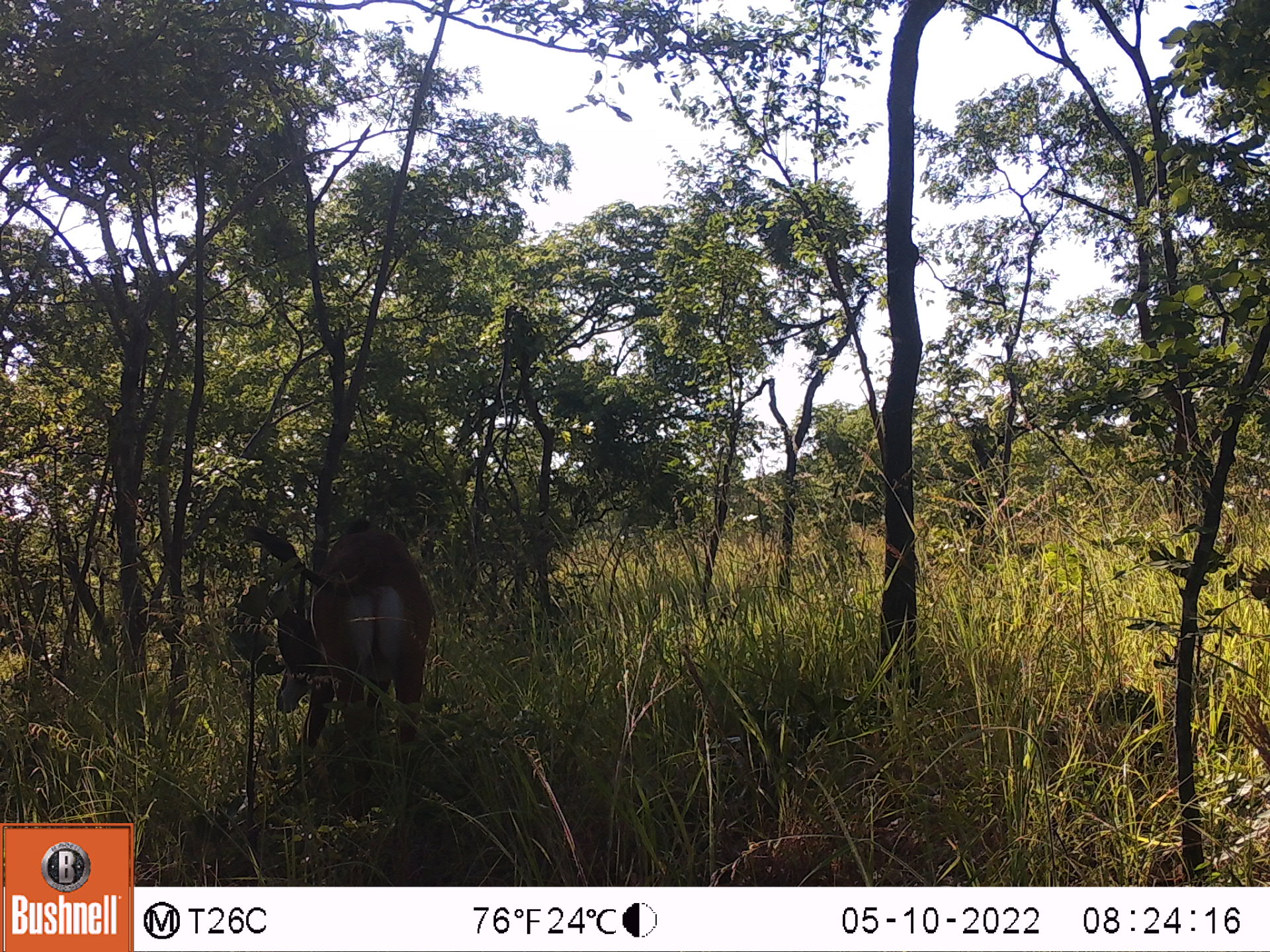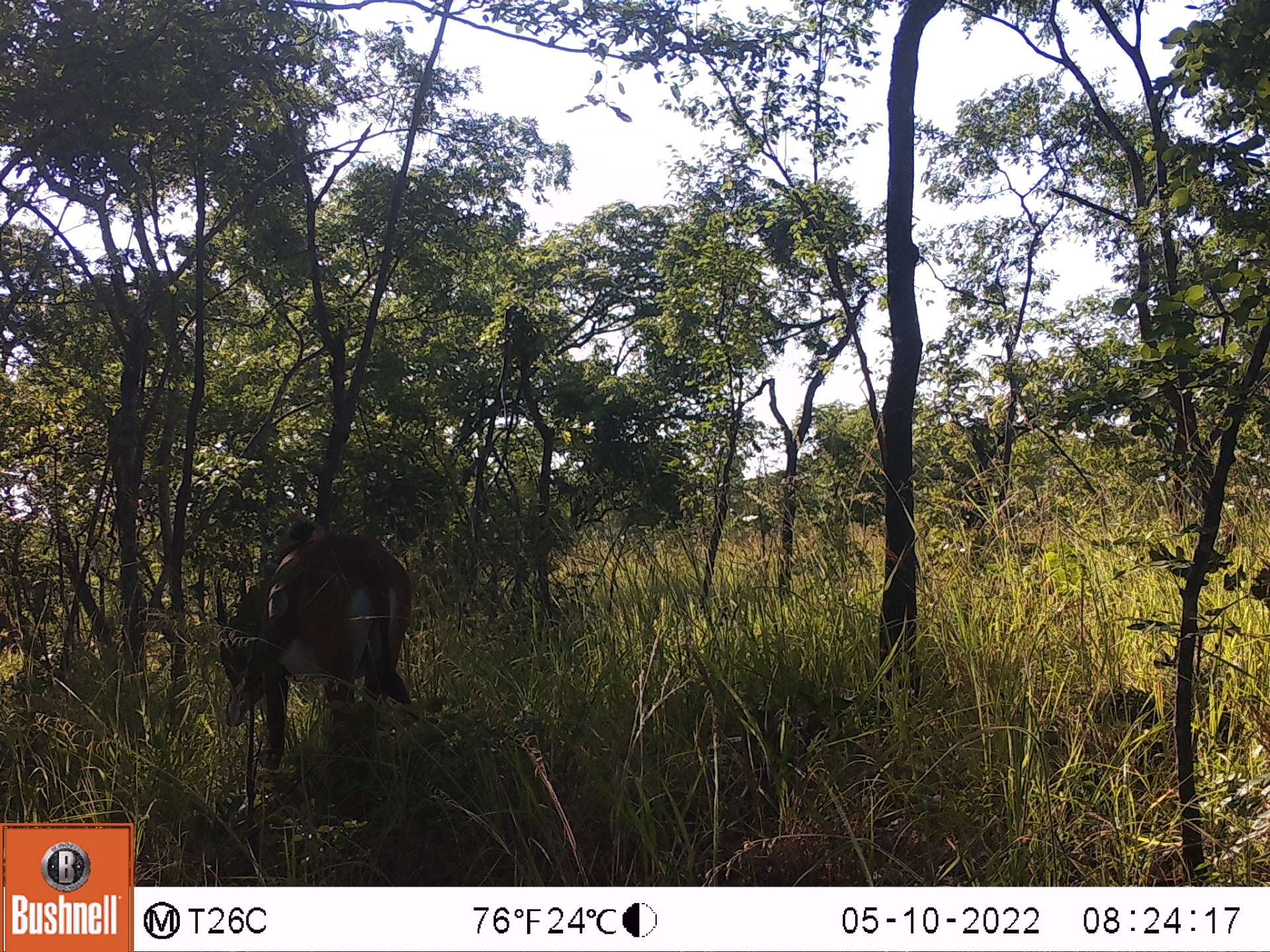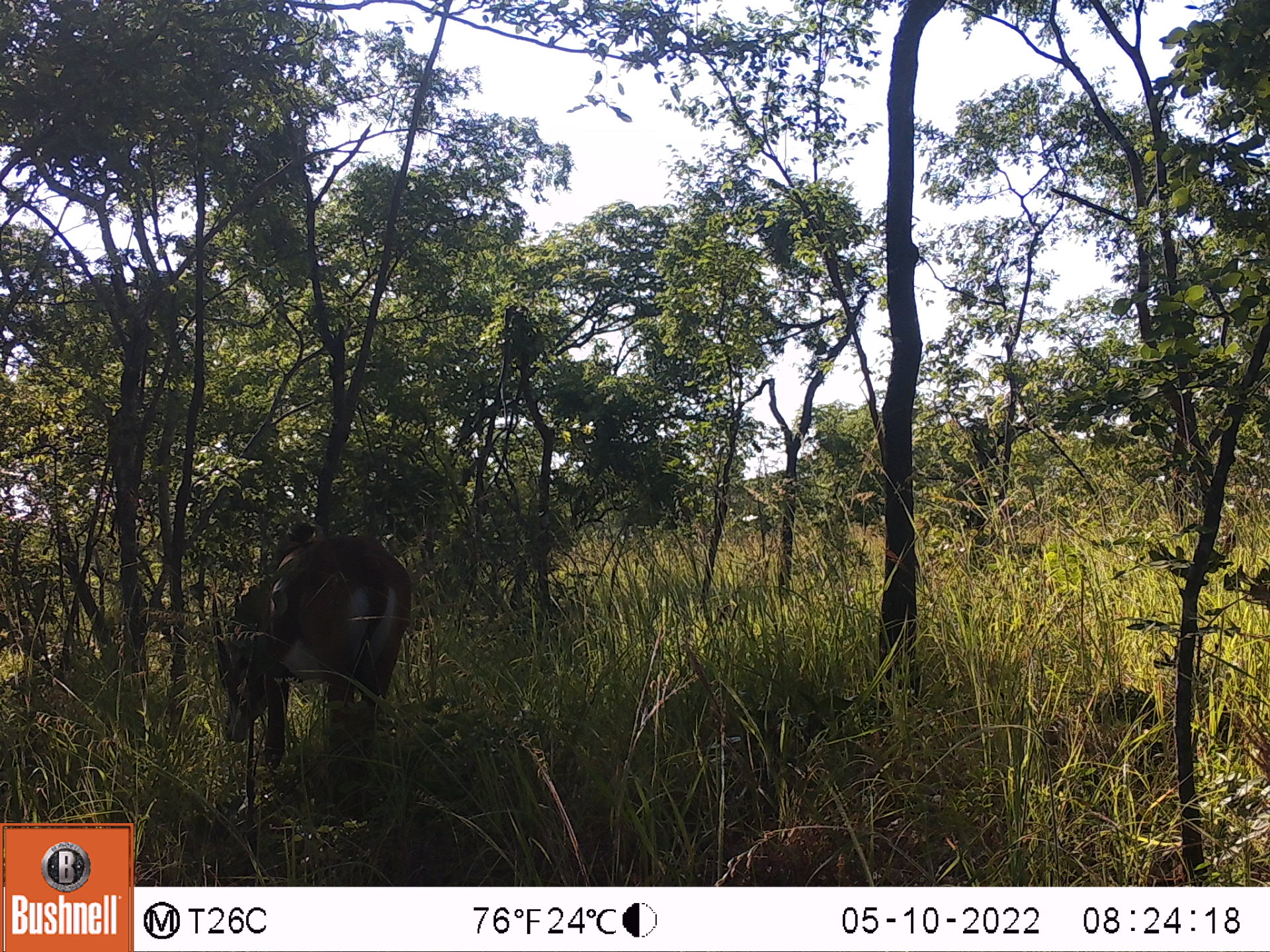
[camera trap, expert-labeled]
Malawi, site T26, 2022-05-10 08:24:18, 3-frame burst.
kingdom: Animalia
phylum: Chordata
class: Mammalia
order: Artiodactyla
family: Bovidae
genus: Hippotragus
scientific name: Hippotragus niger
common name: sable antelope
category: sable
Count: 1.